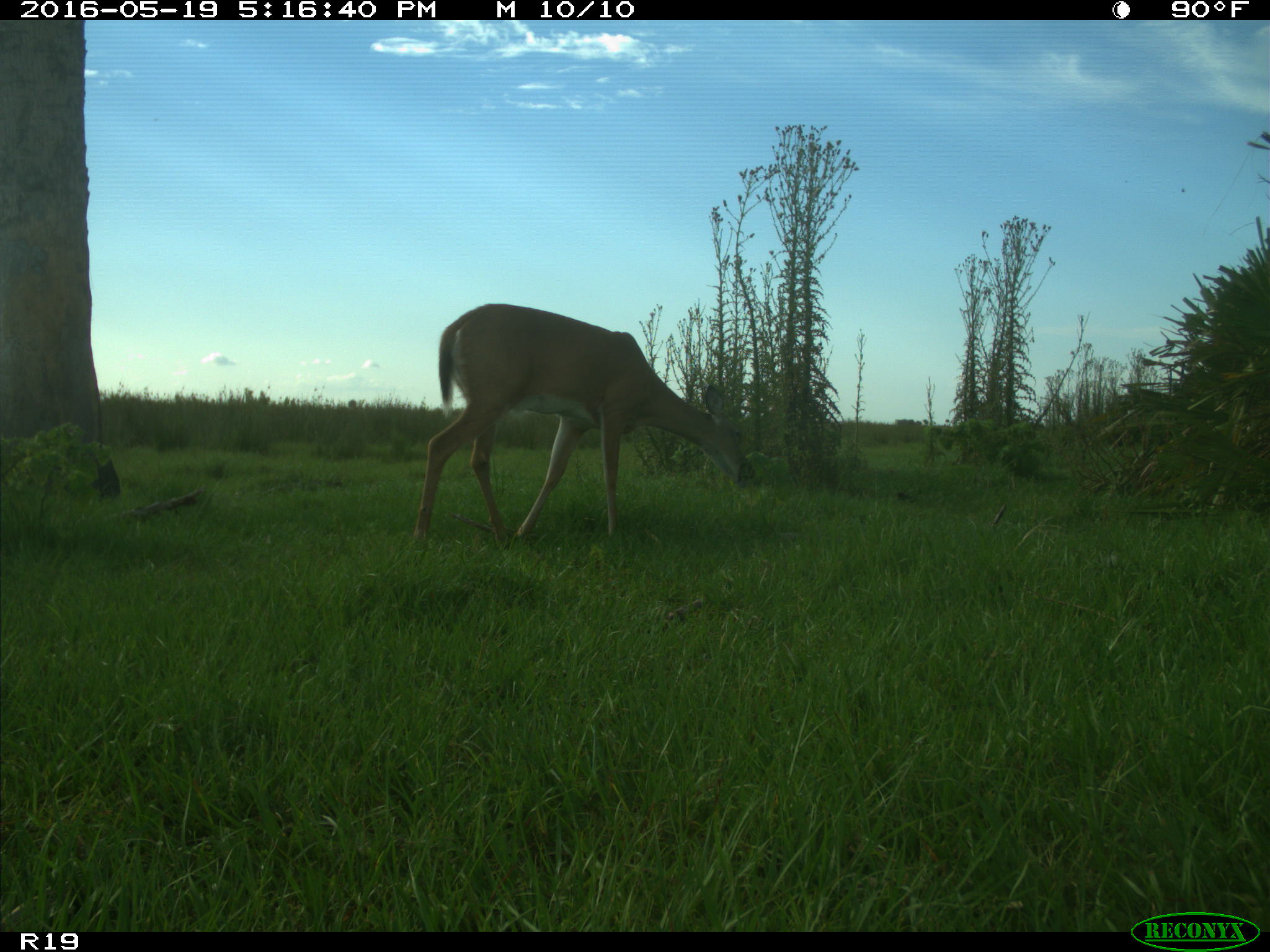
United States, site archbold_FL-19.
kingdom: Animalia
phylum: Chordata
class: Mammalia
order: Artiodactyla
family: Cervidae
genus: Odocoileus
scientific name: Odocoileus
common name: deer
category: unidentified deer